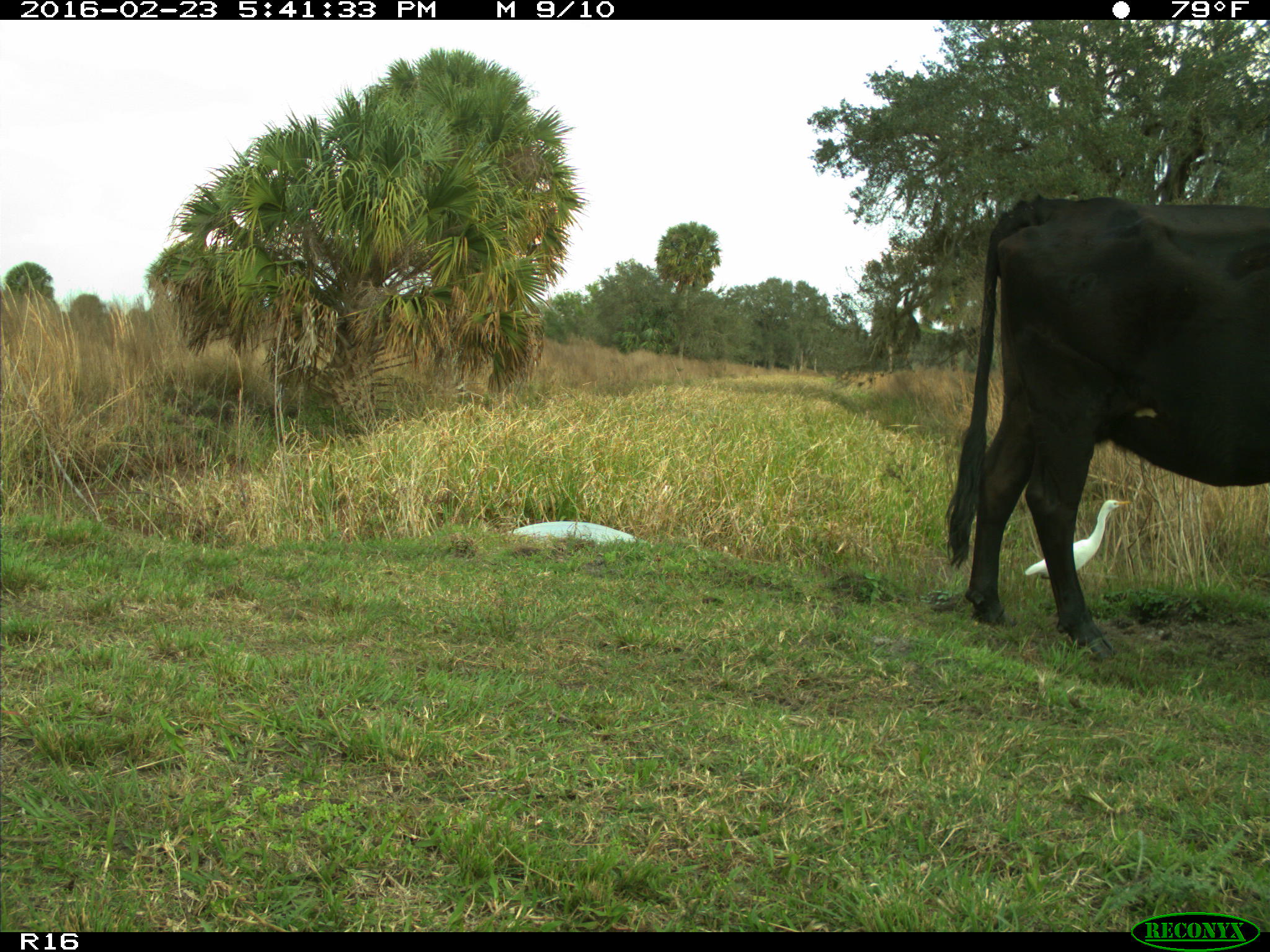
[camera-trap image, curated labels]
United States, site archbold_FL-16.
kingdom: Animalia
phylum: Chordata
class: Mammalia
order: Artiodactyla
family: Bovidae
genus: Bos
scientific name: Bos taurus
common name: domestic cow